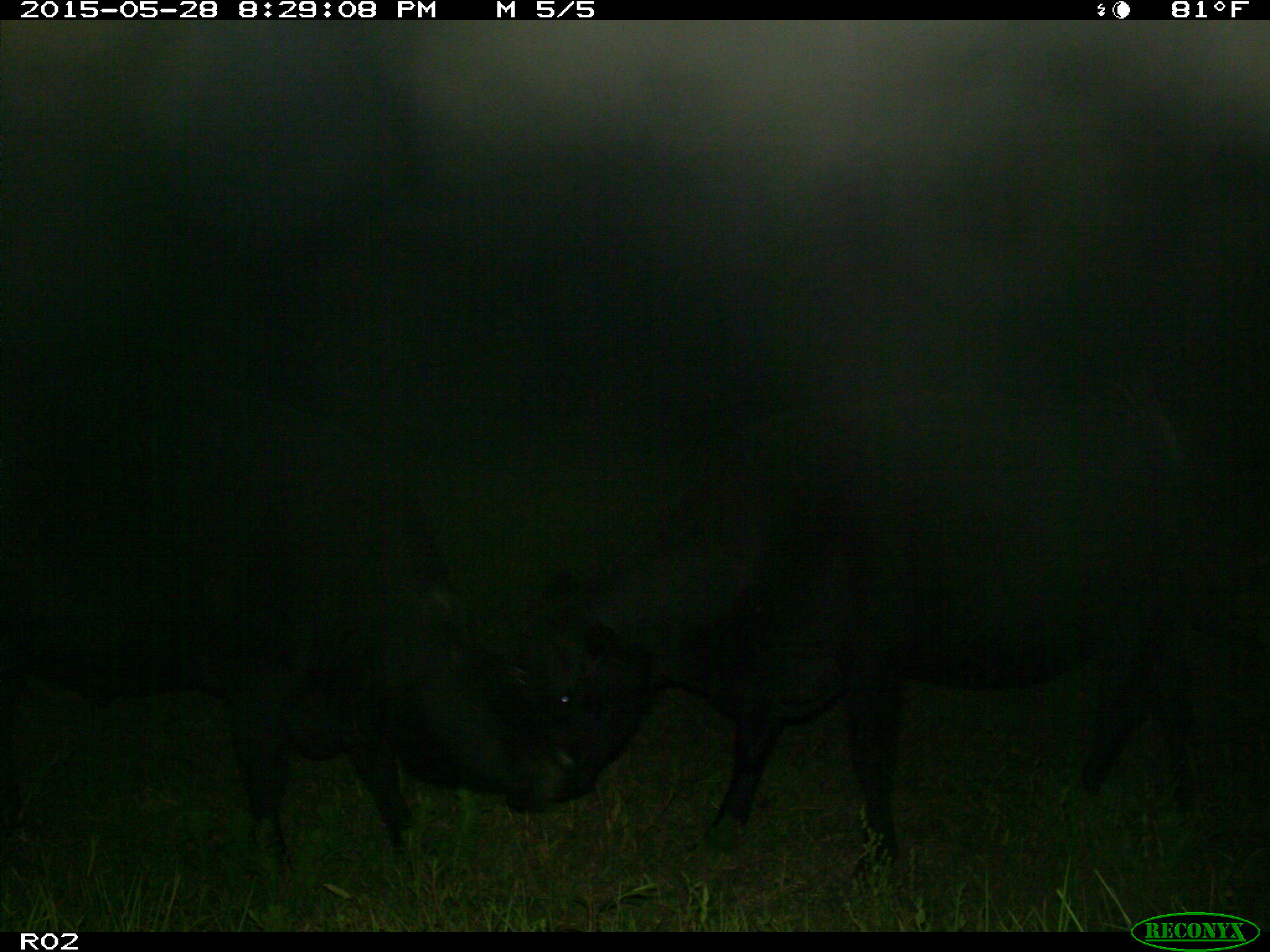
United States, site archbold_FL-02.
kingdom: Animalia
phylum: Chordata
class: Mammalia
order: Artiodactyla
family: Bovidae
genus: Bos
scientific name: Bos taurus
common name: domestic cow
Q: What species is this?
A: Bos taurus (domestic cow).